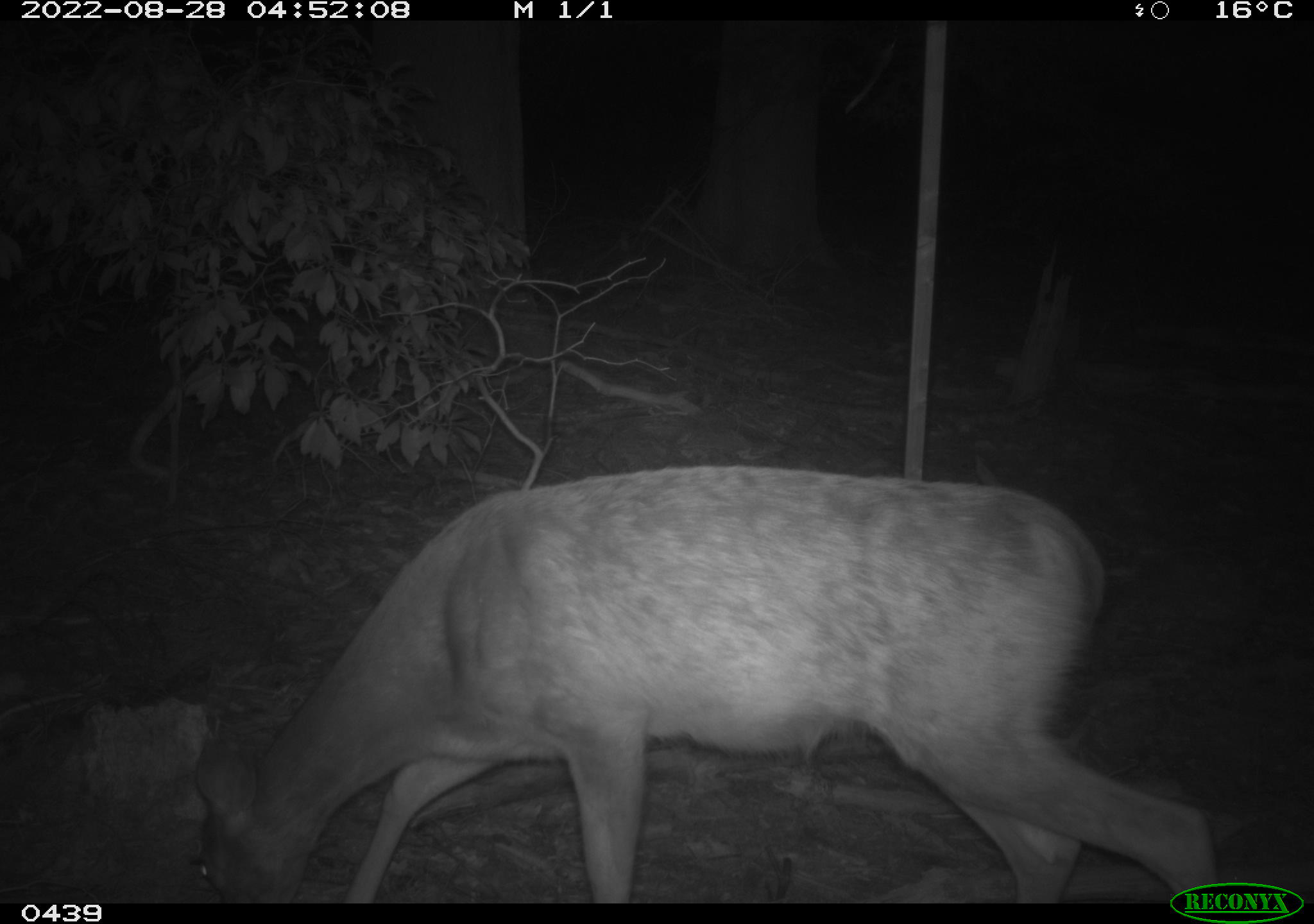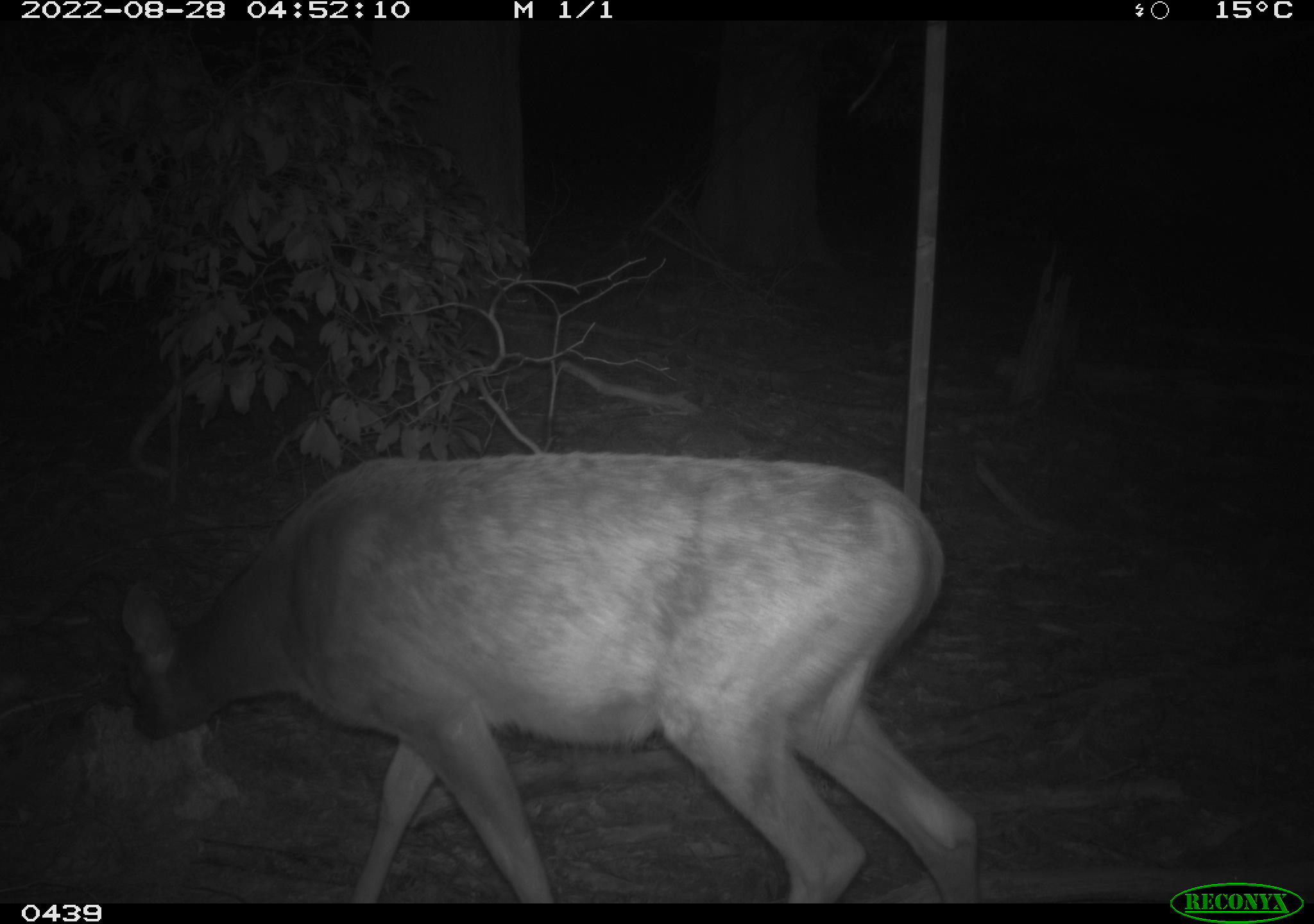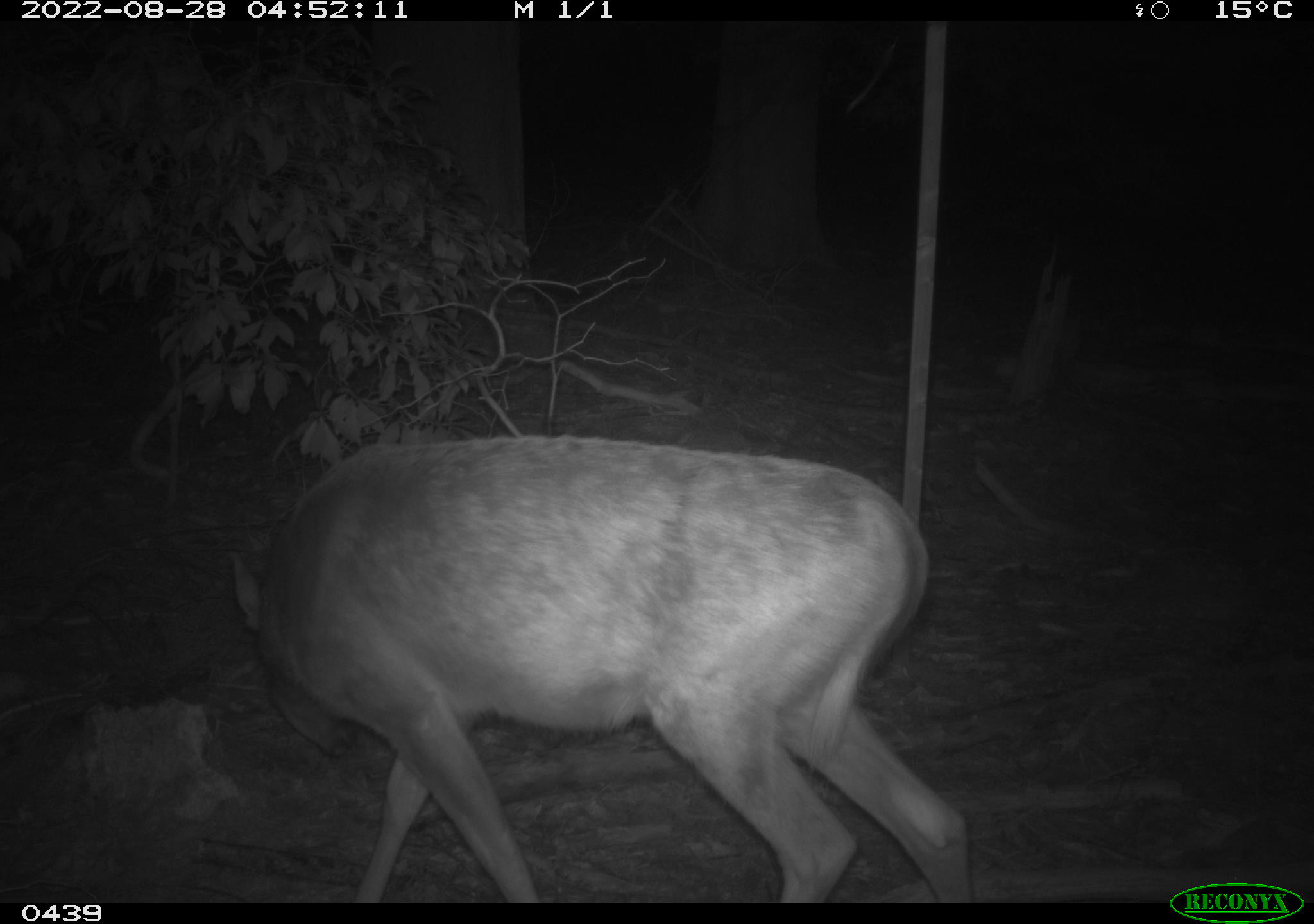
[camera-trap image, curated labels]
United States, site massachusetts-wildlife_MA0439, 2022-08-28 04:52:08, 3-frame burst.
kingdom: Animalia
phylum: Chordata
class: Mammalia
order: Artiodactyla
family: Cervidae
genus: Odocoileus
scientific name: Odocoileus virginianus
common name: white-tailed deer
White-tailed deer (Odocoileus virginianus).